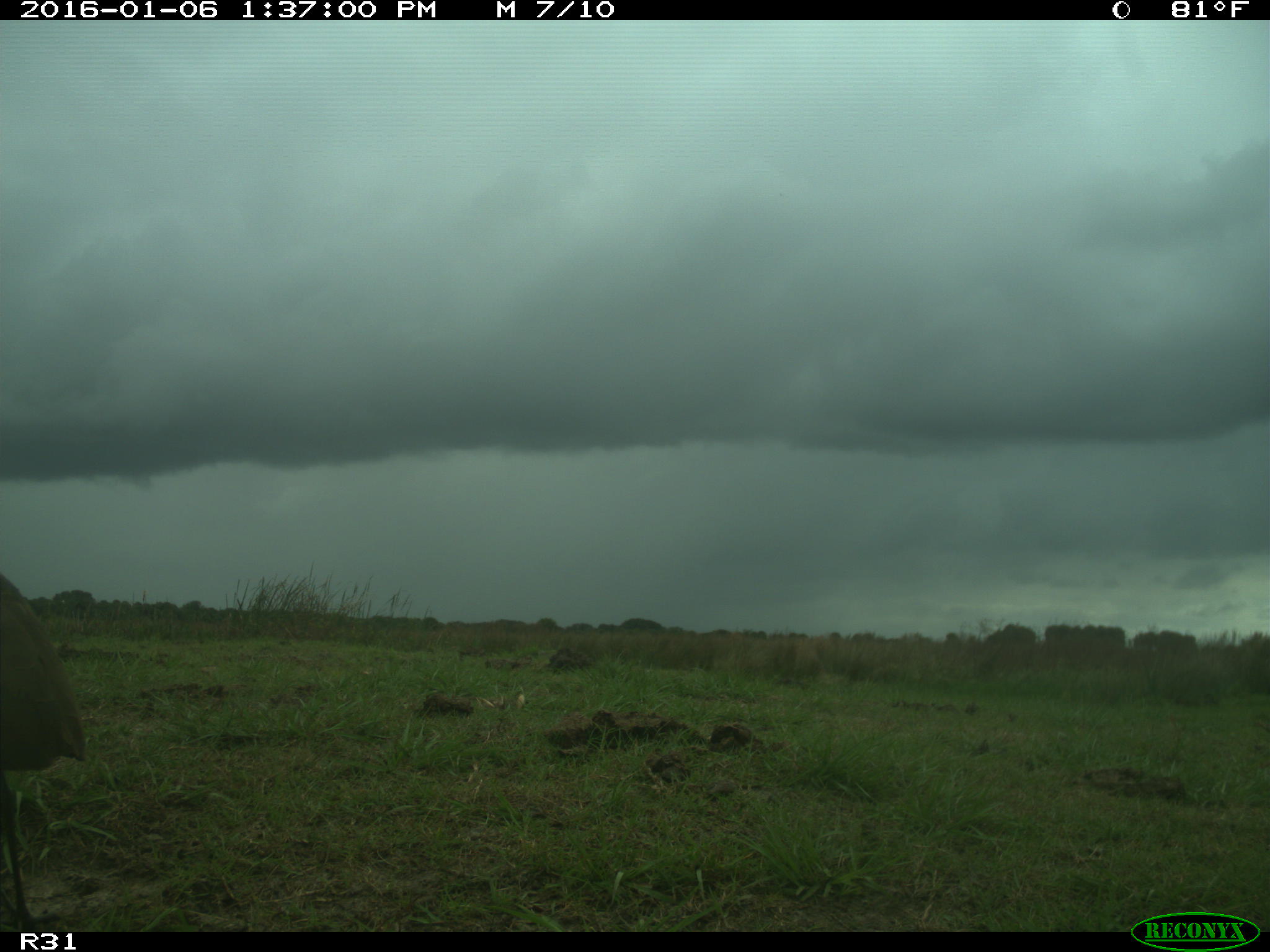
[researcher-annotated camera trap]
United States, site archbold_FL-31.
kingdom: Animalia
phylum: Chordata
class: Aves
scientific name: Aves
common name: birds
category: unidentified bird